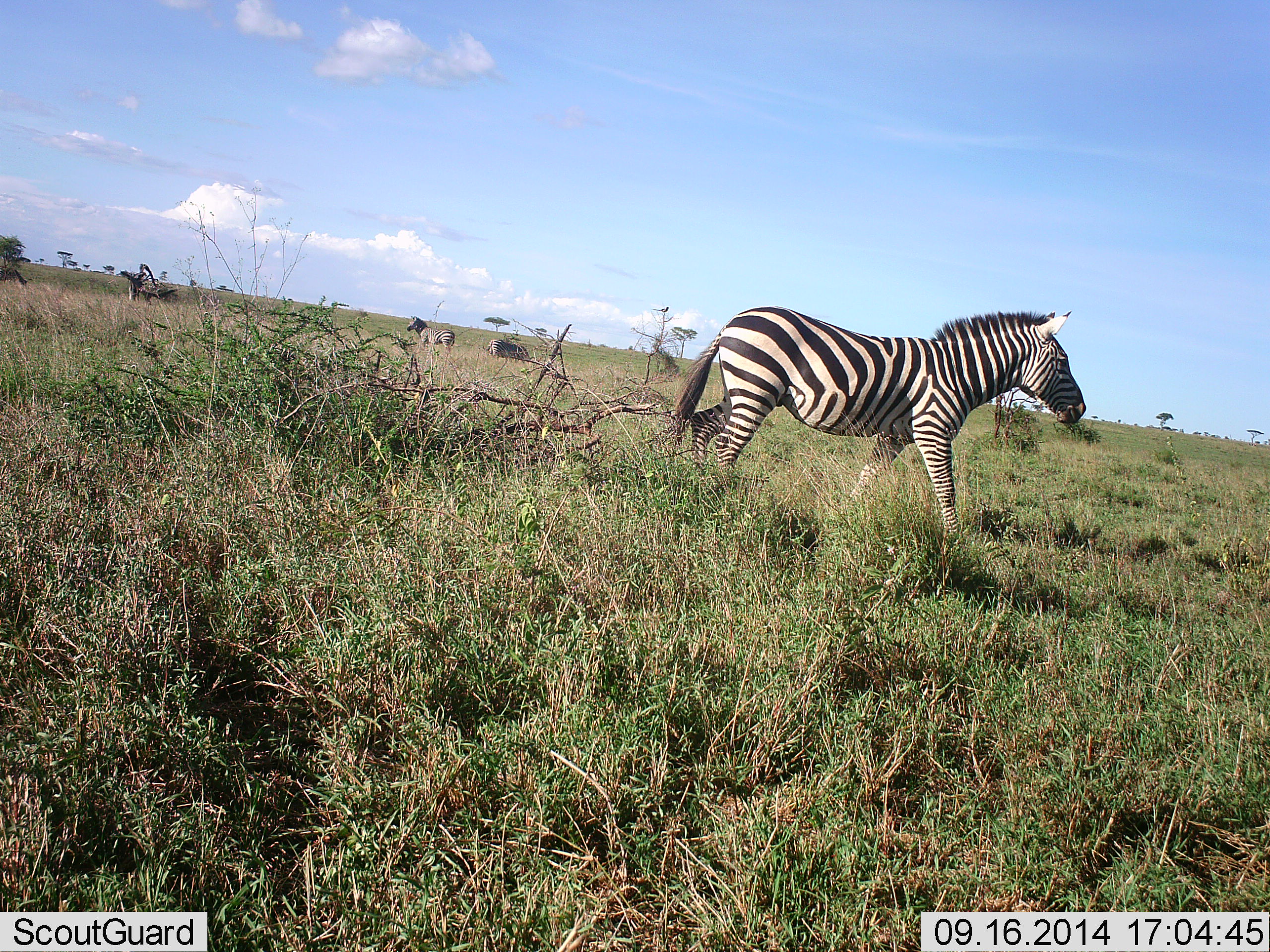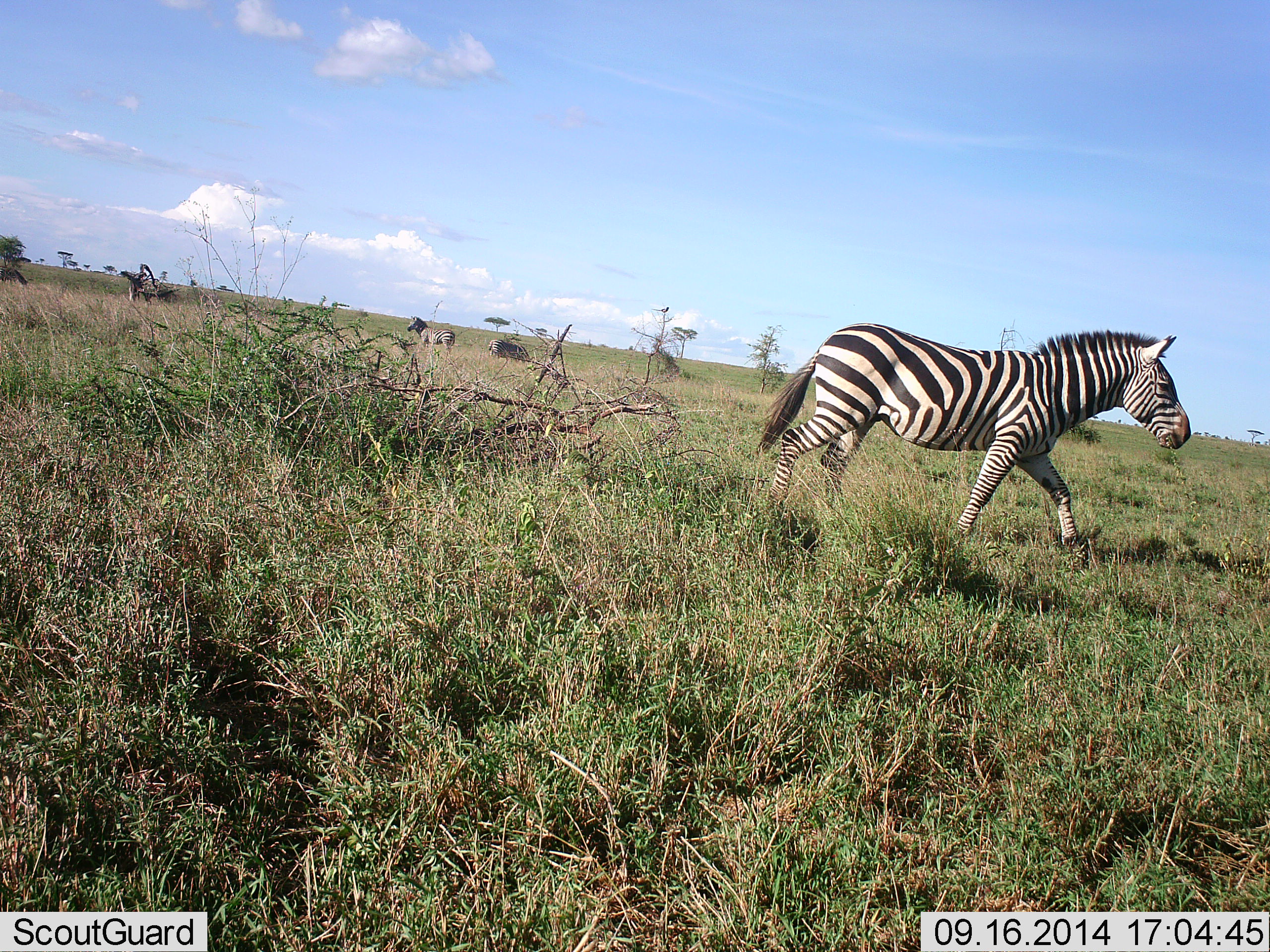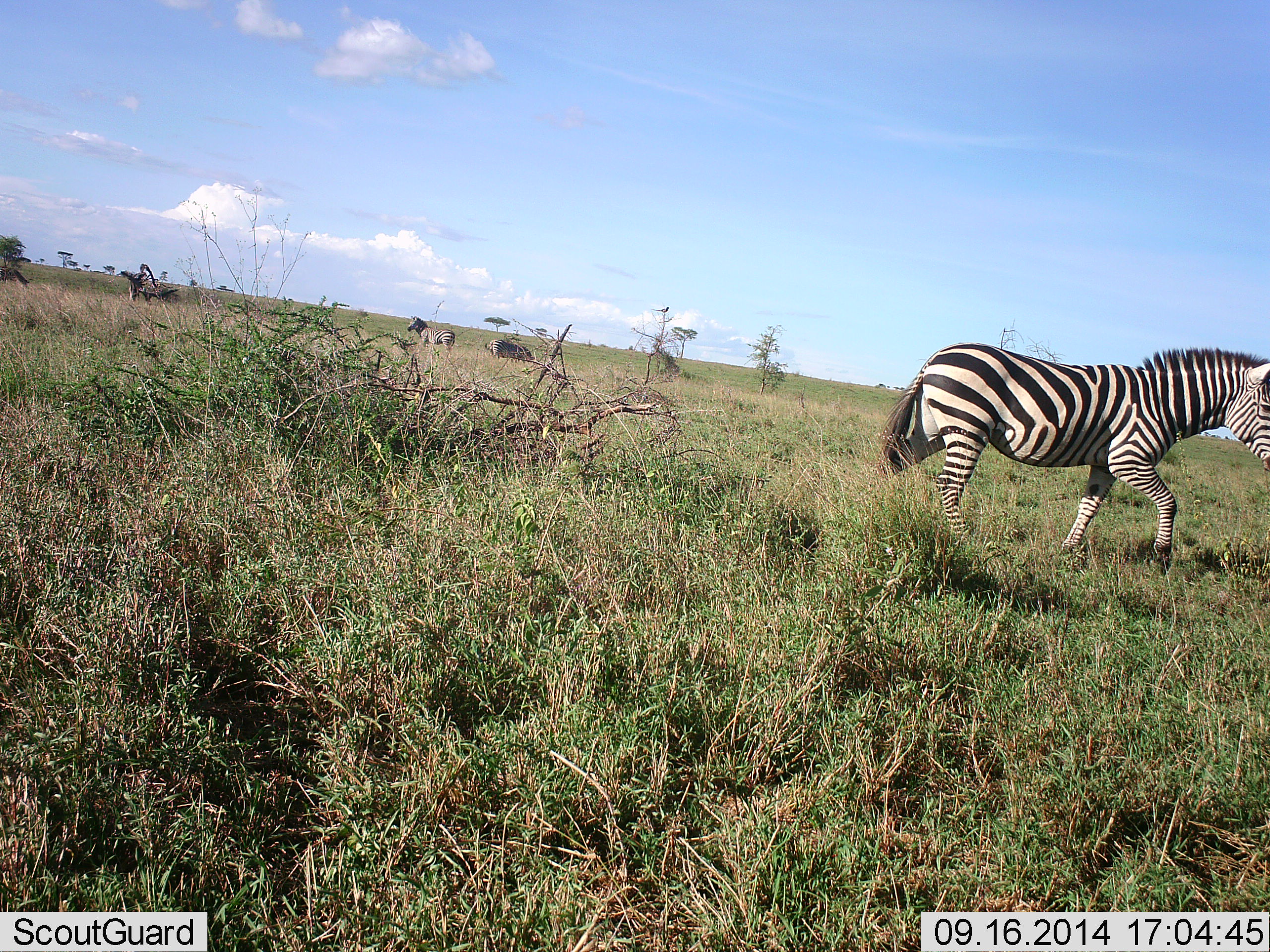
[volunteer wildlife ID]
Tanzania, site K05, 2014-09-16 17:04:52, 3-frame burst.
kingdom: Animalia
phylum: Chordata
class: Mammalia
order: Perissodactyla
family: Equidae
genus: Equus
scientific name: Equus quagga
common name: plains zebra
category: zebra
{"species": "zebra (plains zebra) (Equus quagga)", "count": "3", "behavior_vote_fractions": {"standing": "60%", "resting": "0%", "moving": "100%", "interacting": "0%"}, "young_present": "0%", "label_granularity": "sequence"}